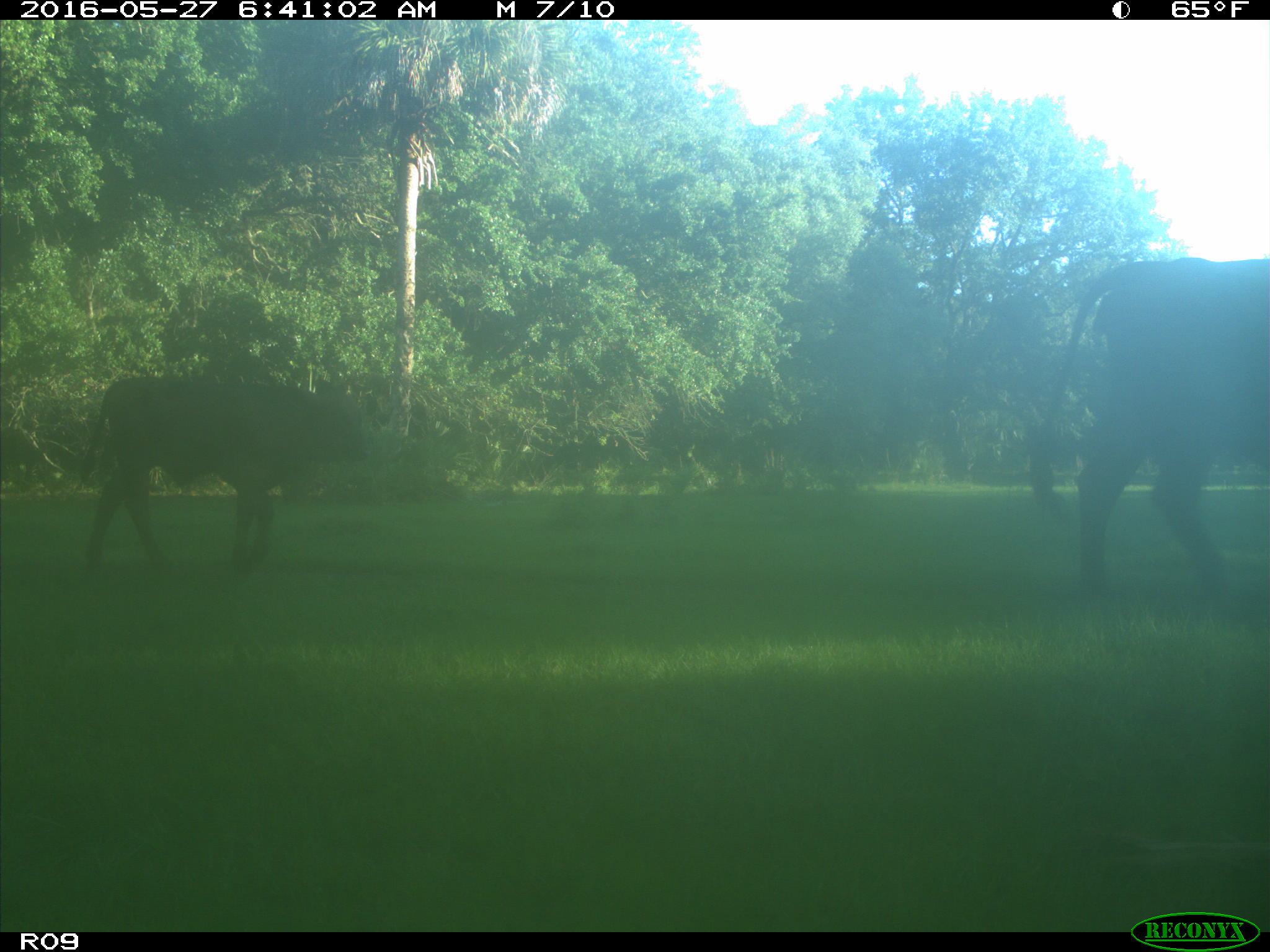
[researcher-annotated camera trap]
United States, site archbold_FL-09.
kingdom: Animalia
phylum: Chordata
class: Mammalia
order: Artiodactyla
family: Bovidae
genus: Bos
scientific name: Bos taurus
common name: domestic cow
Bos taurus (domestic cow).